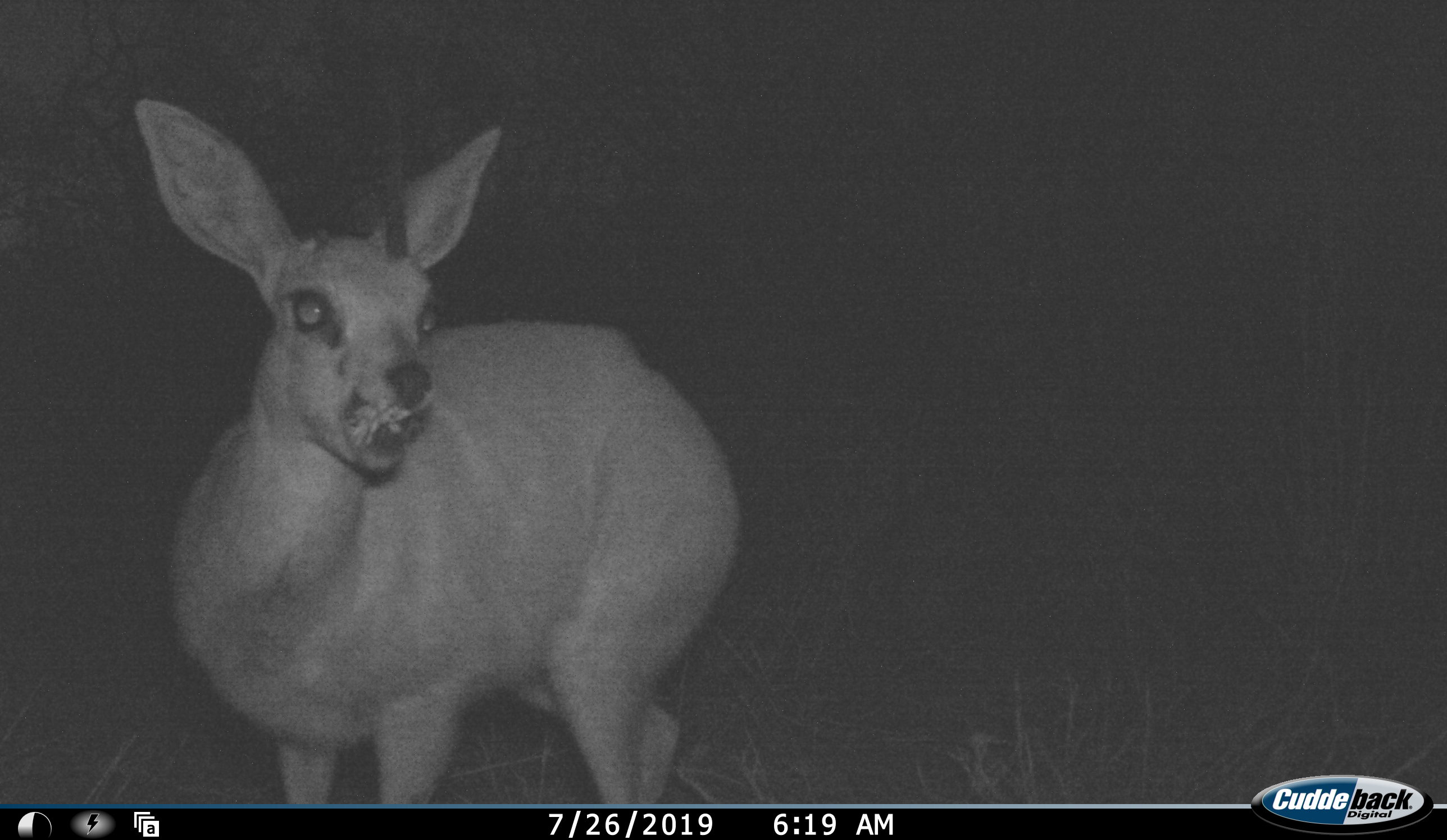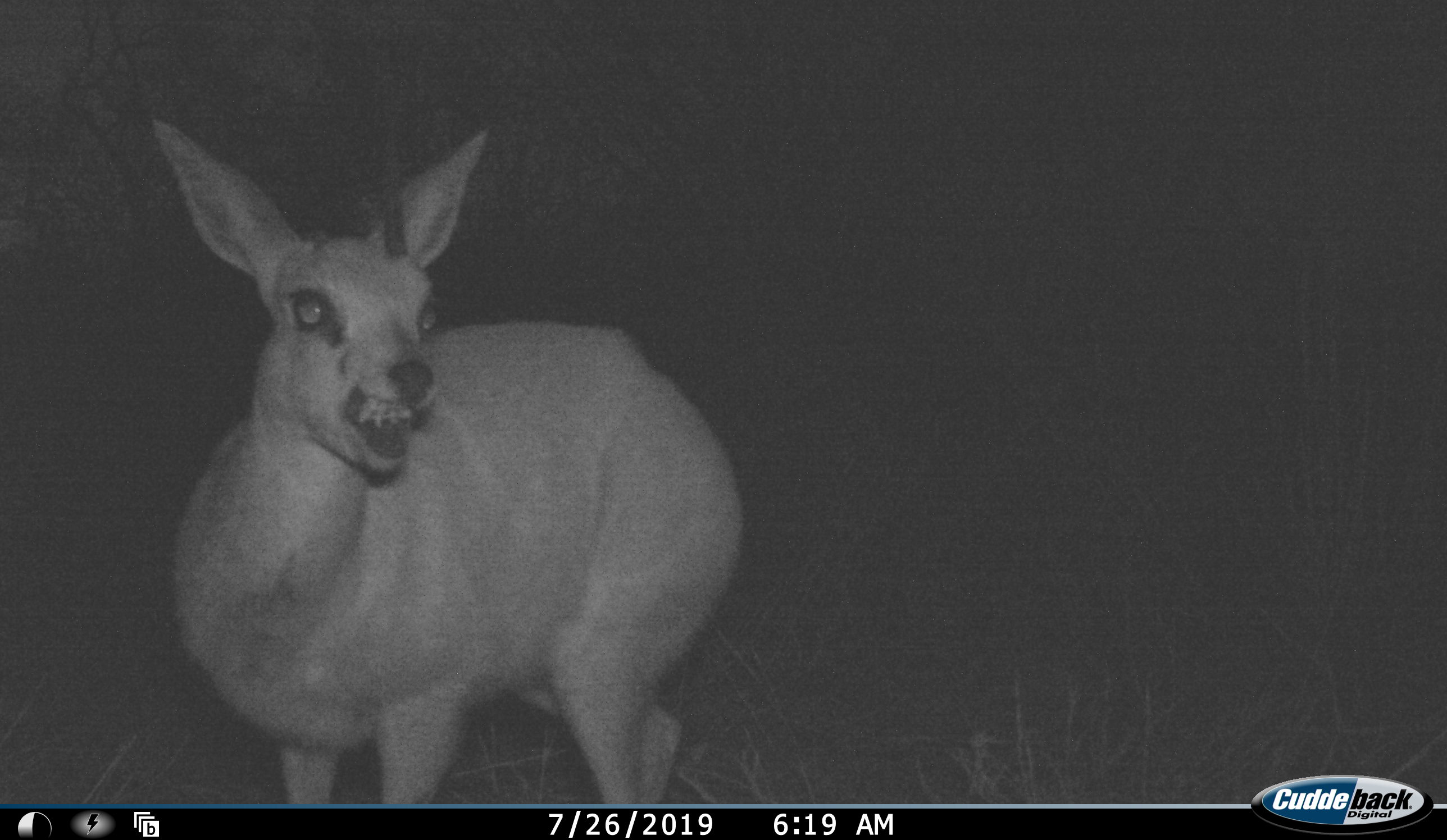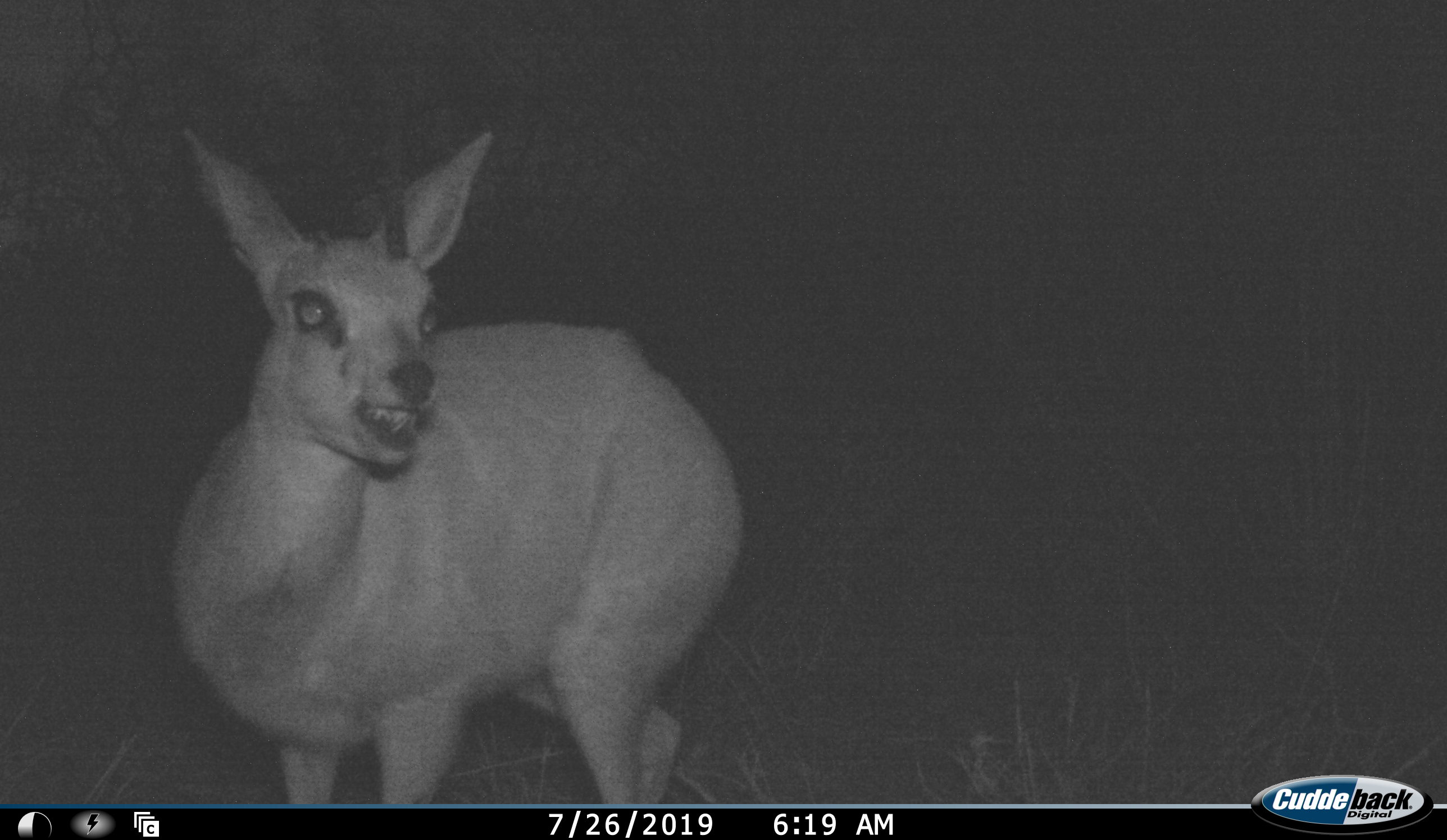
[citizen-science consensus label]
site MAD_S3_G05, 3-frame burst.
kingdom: Animalia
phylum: Chordata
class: Mammalia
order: Artiodactyla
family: Bovidae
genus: Sylvicapra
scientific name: Sylvicapra grimmia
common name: common duiker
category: duikercommongrey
Duikercommongrey (common duiker) (Sylvicapra grimmia), count 1. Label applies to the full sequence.